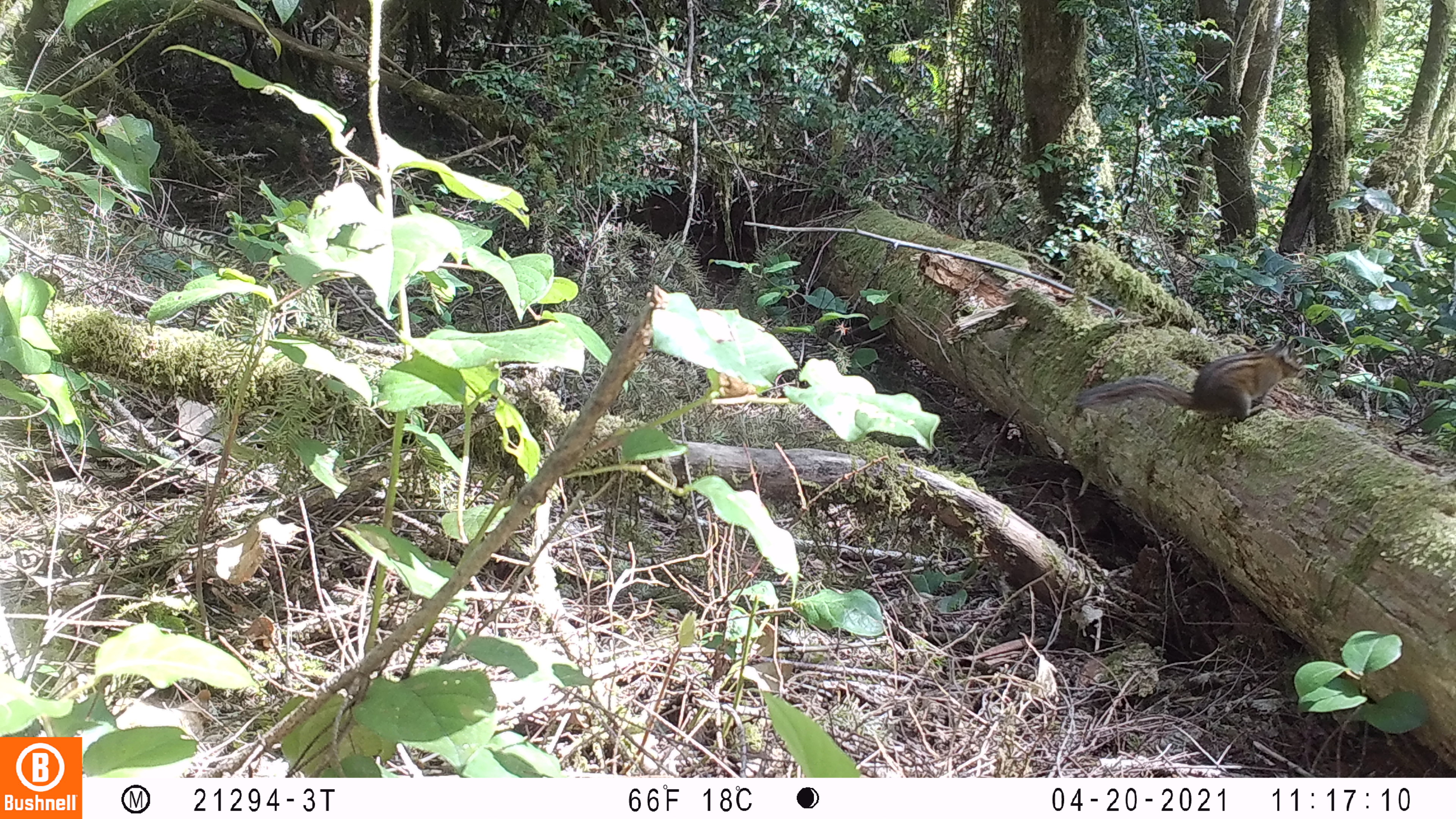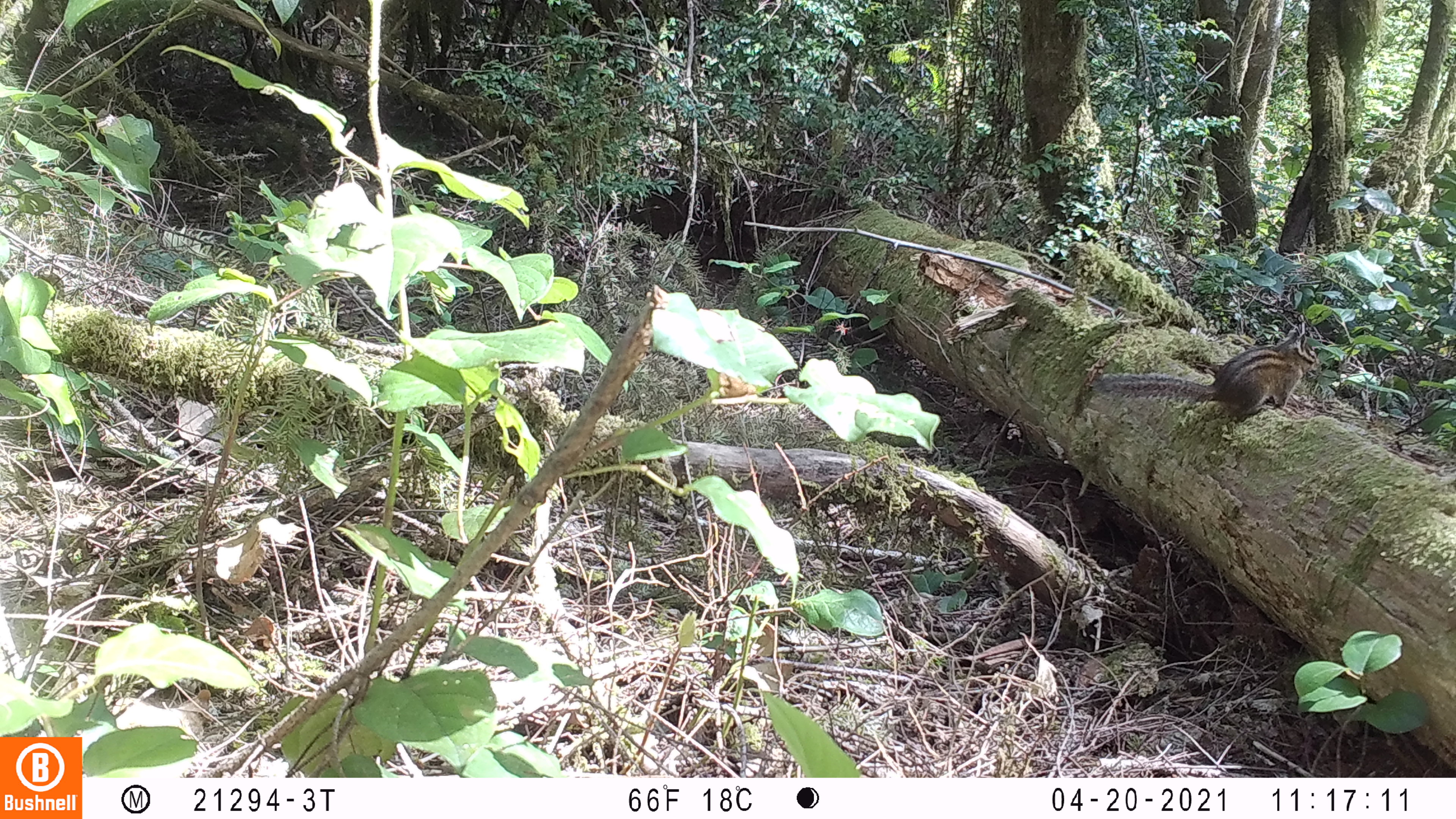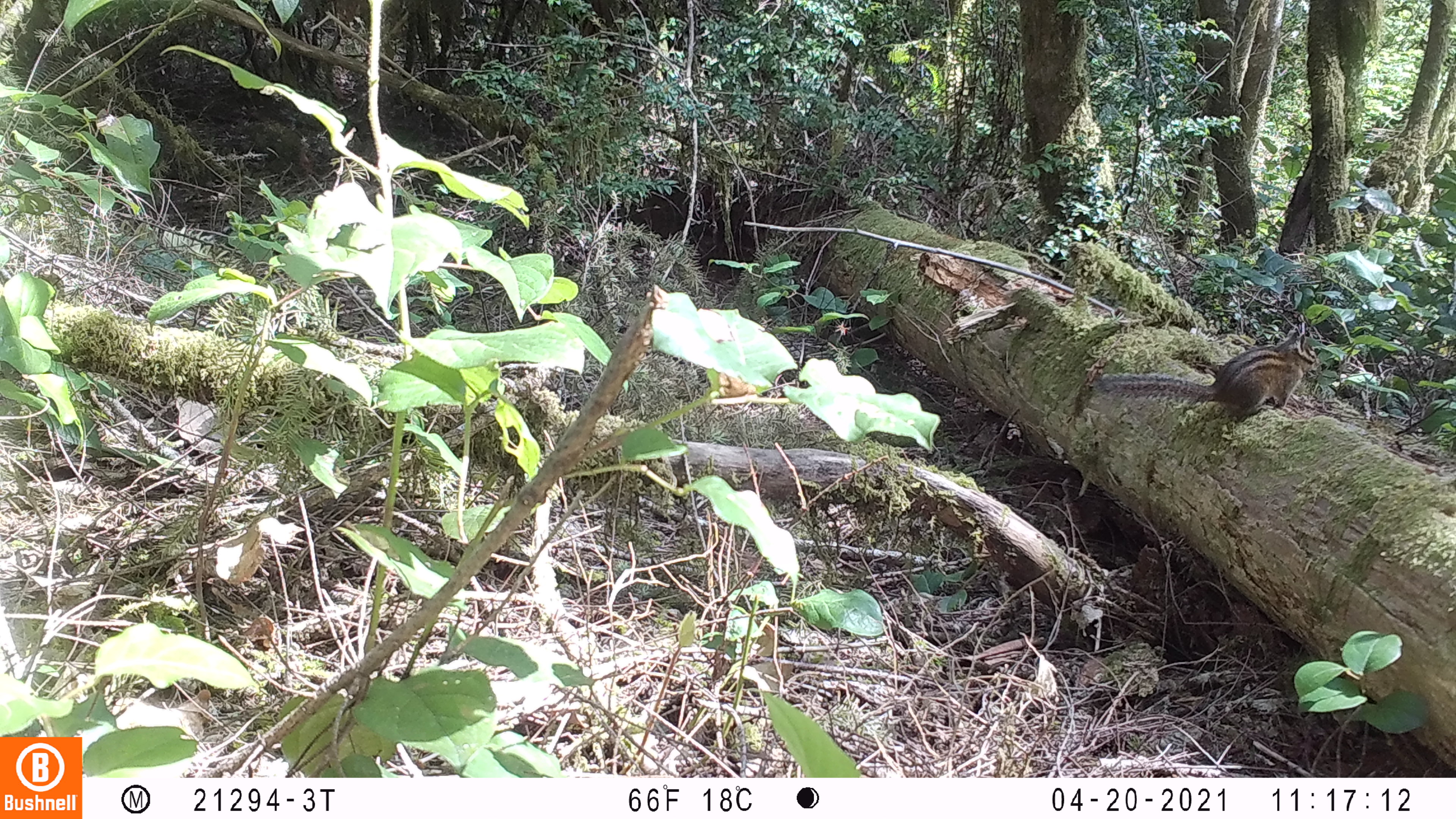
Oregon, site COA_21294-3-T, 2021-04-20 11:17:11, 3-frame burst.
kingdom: Animalia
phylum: Chordata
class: Mammalia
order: Rodentia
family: Sciuridae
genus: Neotamias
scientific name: Neotamias townsendii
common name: townsend's chipmunk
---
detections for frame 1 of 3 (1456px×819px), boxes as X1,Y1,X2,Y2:
townsend's chipmunk: 1078,346,1307,430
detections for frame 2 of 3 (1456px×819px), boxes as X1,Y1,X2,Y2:
townsend's chipmunk: 1096,335,1314,419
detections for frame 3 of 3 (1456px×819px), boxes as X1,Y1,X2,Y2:
townsend's chipmunk: 1092,331,1309,418